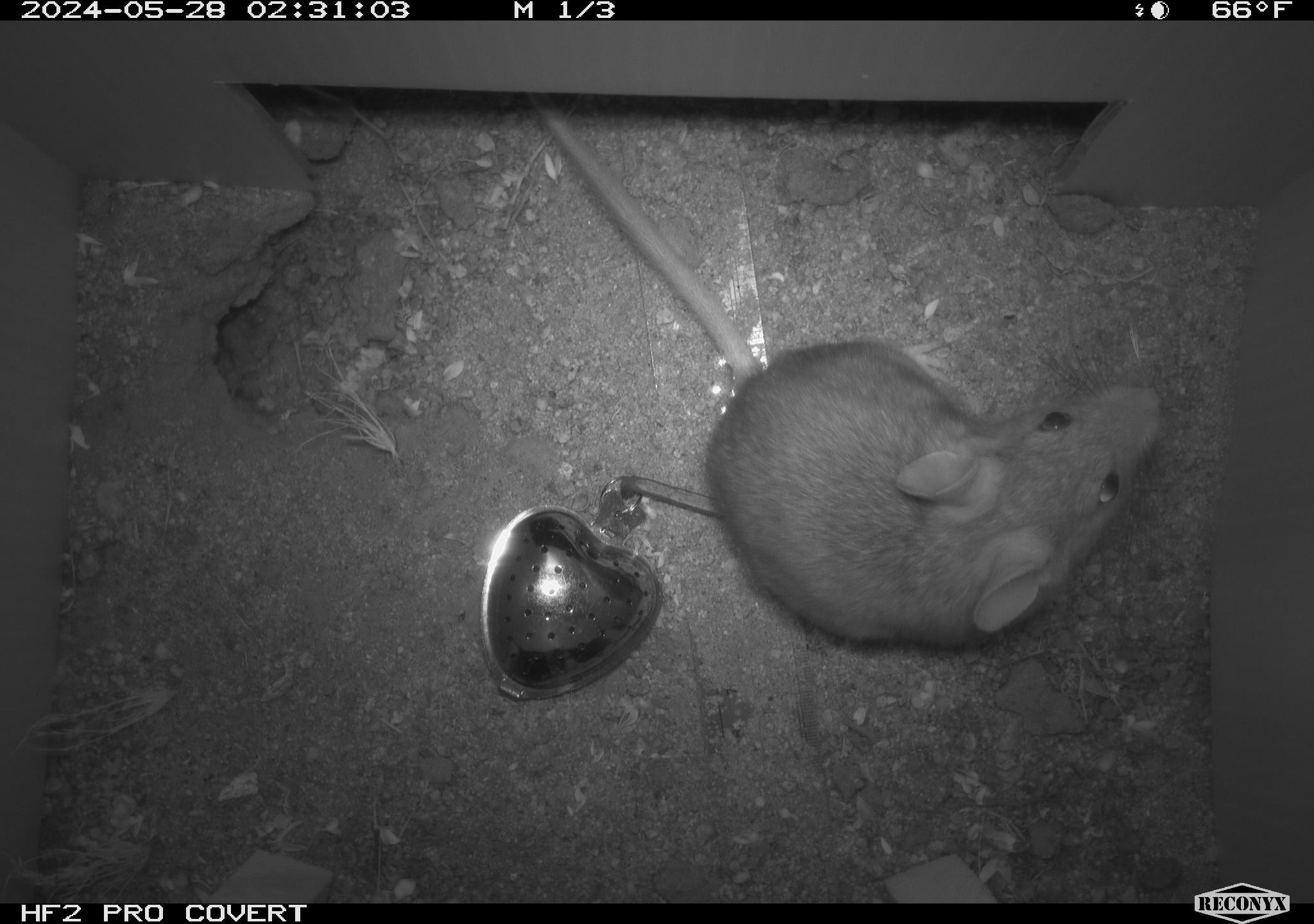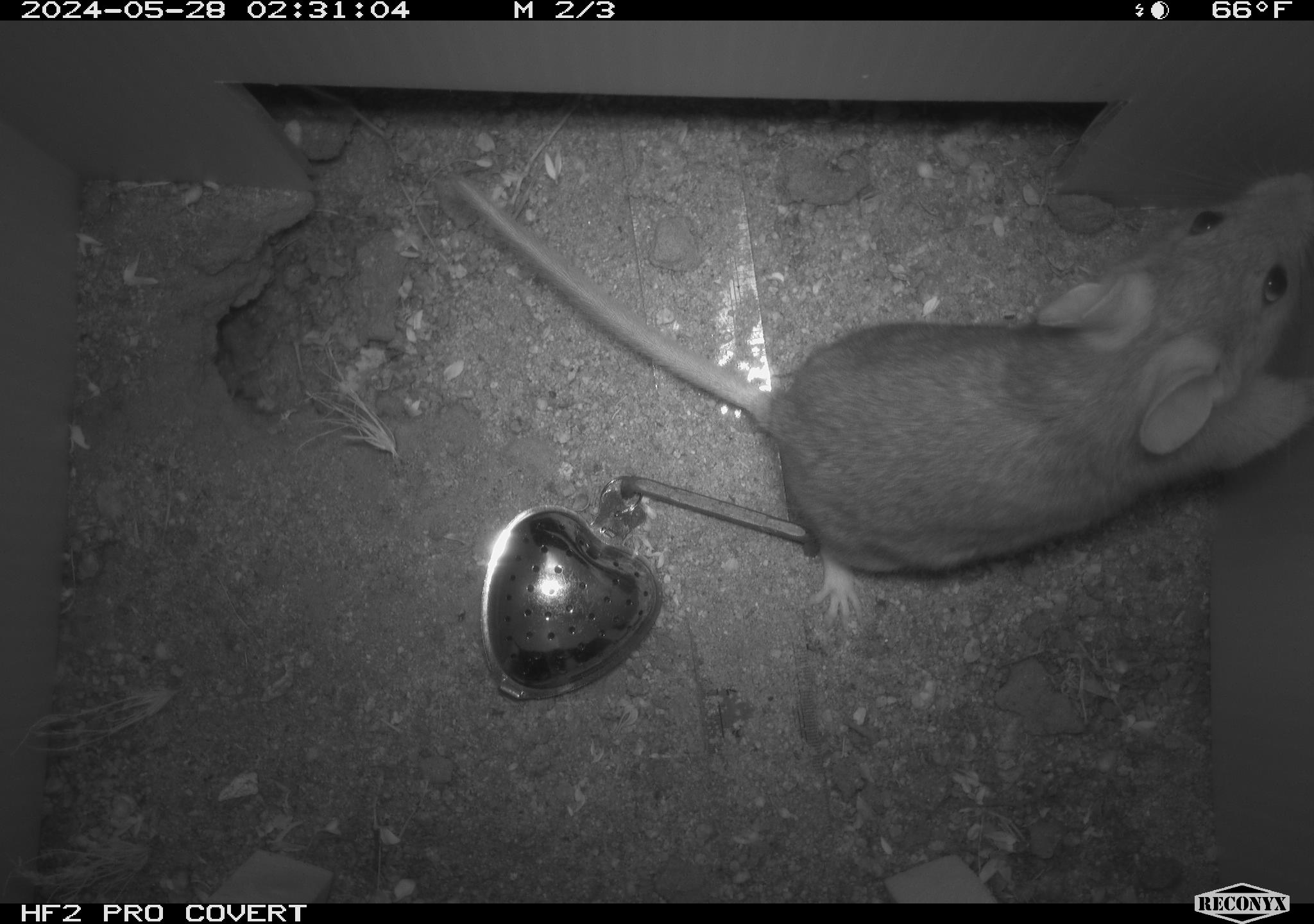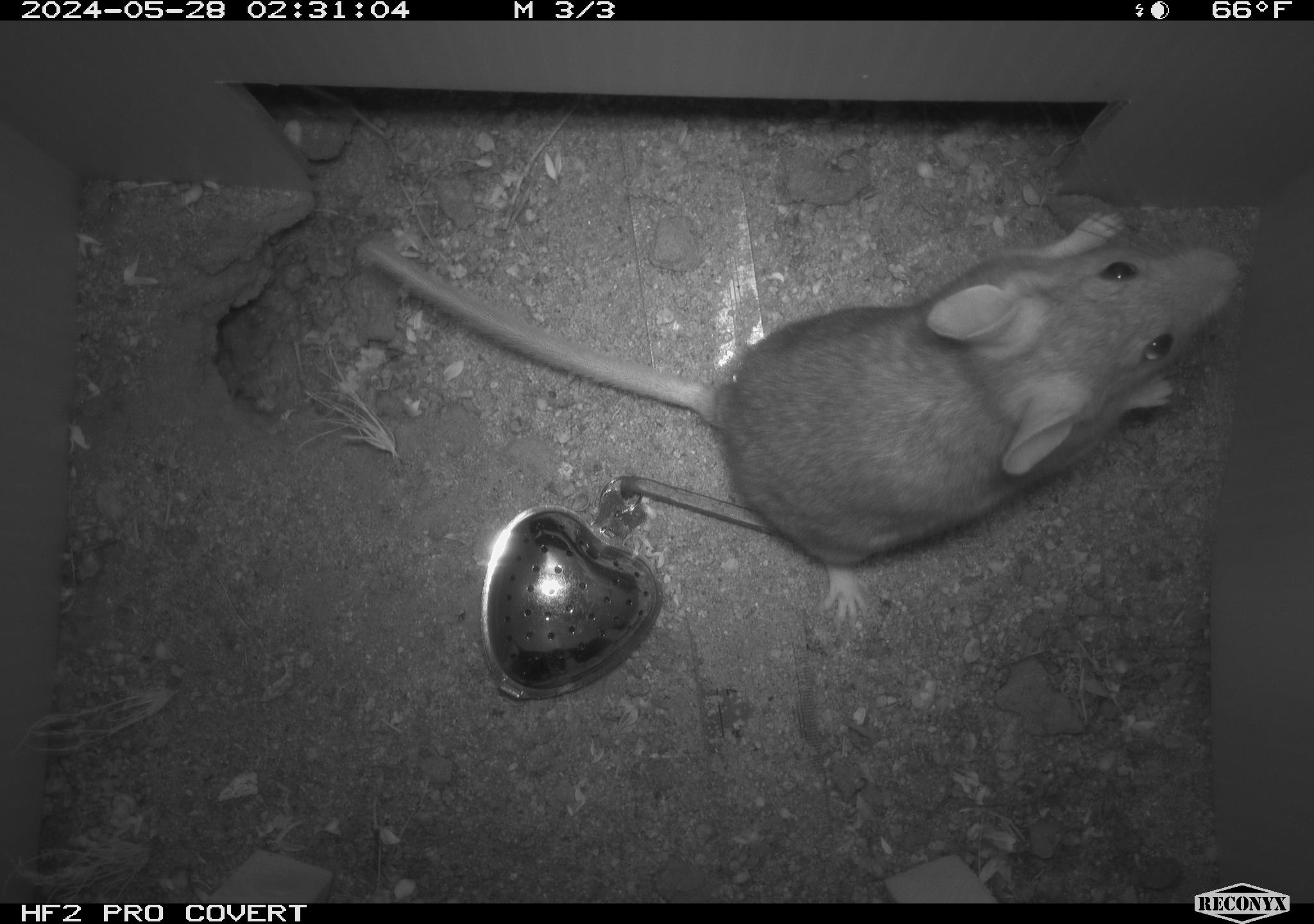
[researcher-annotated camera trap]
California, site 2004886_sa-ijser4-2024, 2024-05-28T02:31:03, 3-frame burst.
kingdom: Animalia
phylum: Chordata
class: Mammalia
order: Rodentia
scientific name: Rodentia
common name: woodrat or rat or mouse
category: woodrat or rat or mouse species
Woodrat or rat or mouse species (woodrat or rat or mouse) (Rodentia).